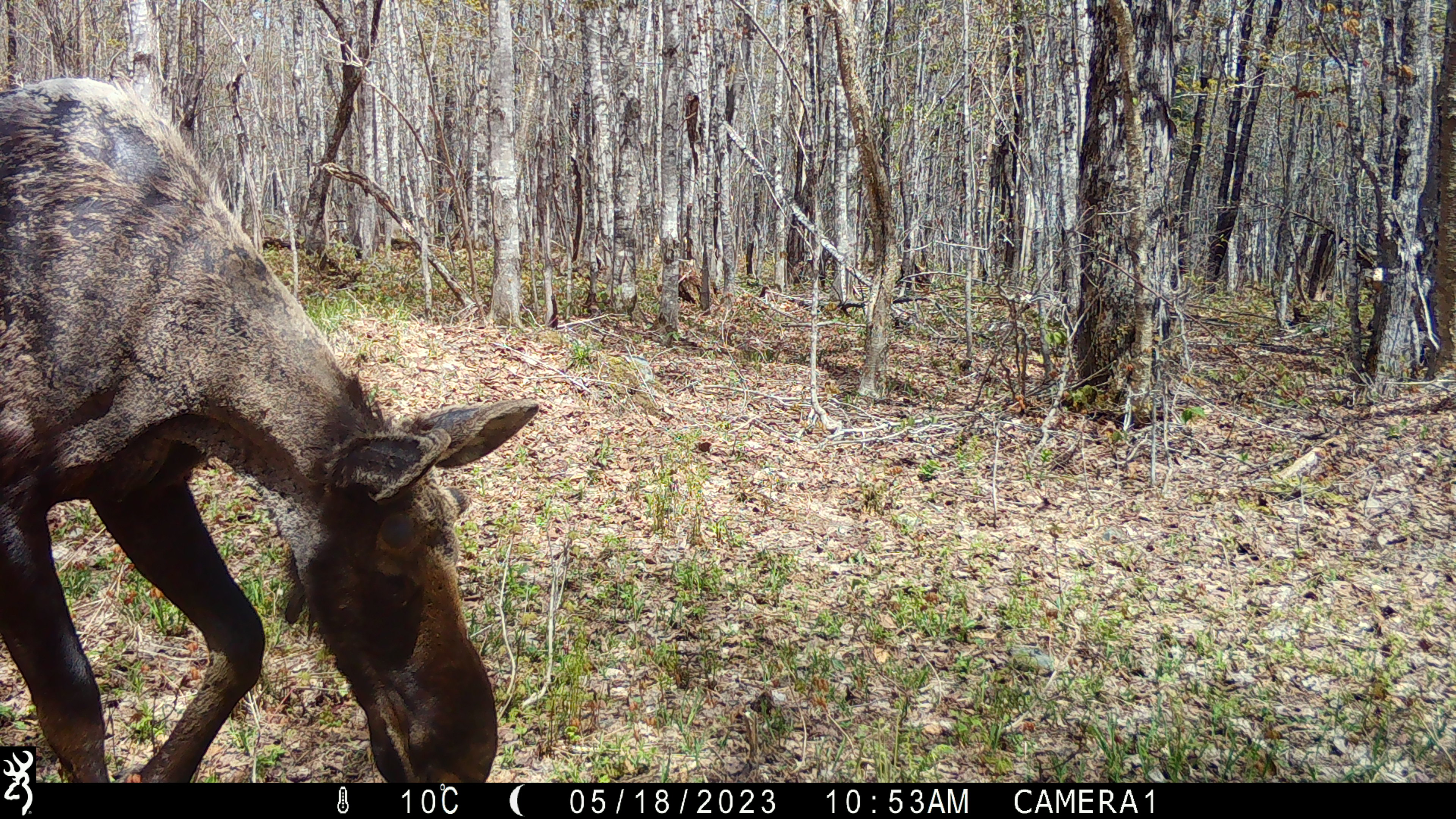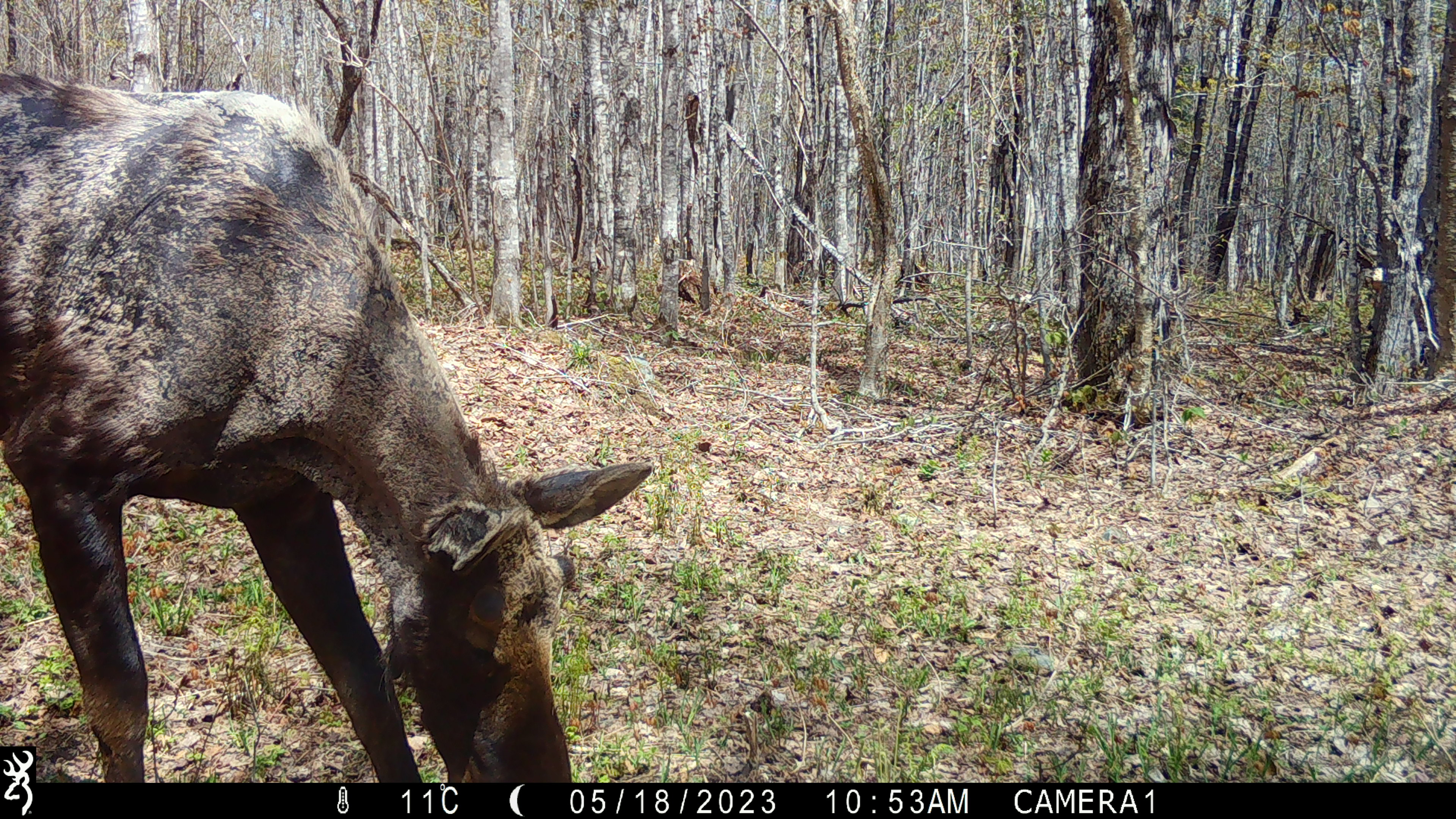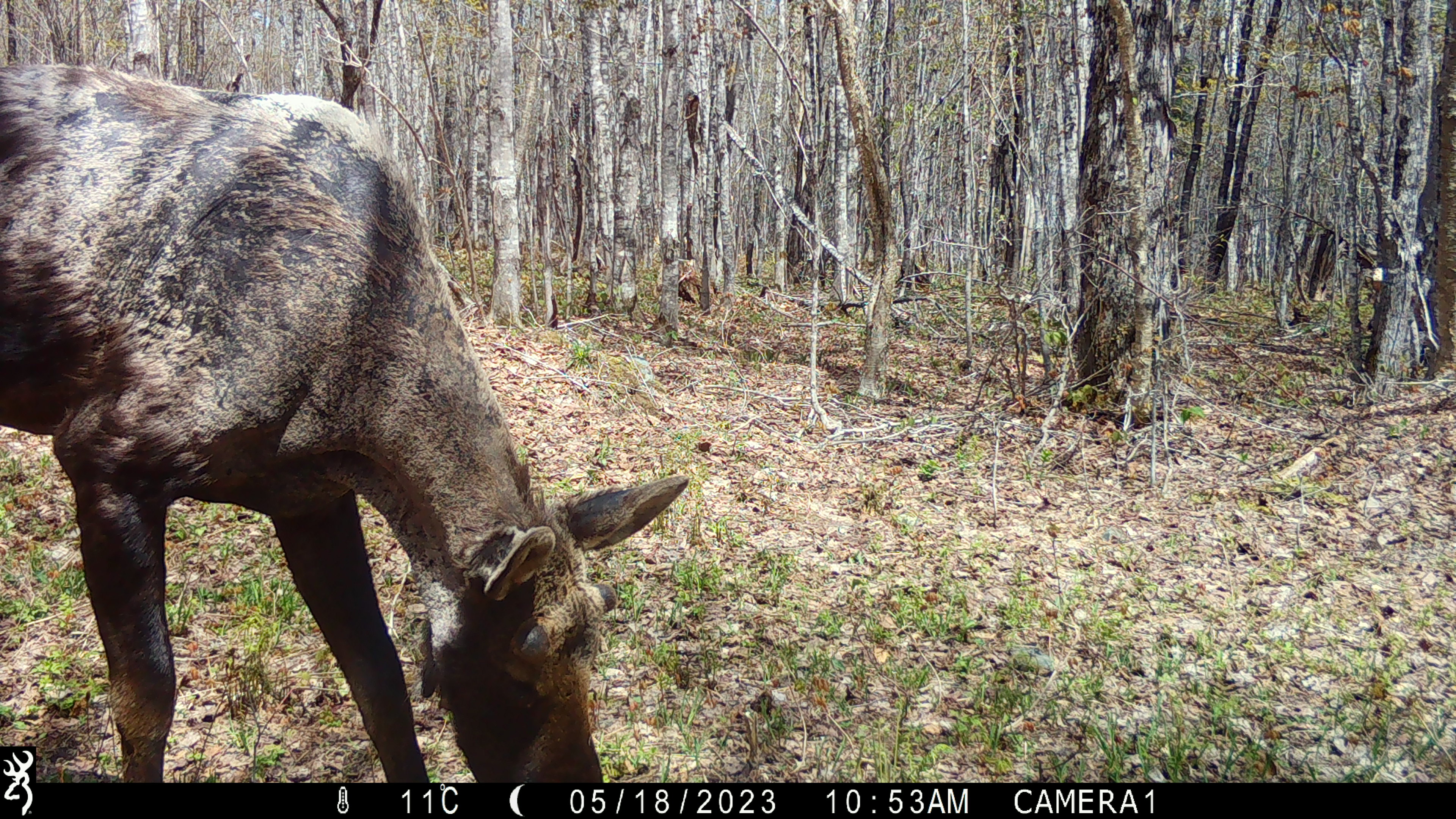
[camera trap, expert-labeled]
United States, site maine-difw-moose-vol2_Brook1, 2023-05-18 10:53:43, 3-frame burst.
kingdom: Animalia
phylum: Chordata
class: Mammalia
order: Artiodactyla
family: Cervidae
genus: Alces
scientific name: Alces alces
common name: moose